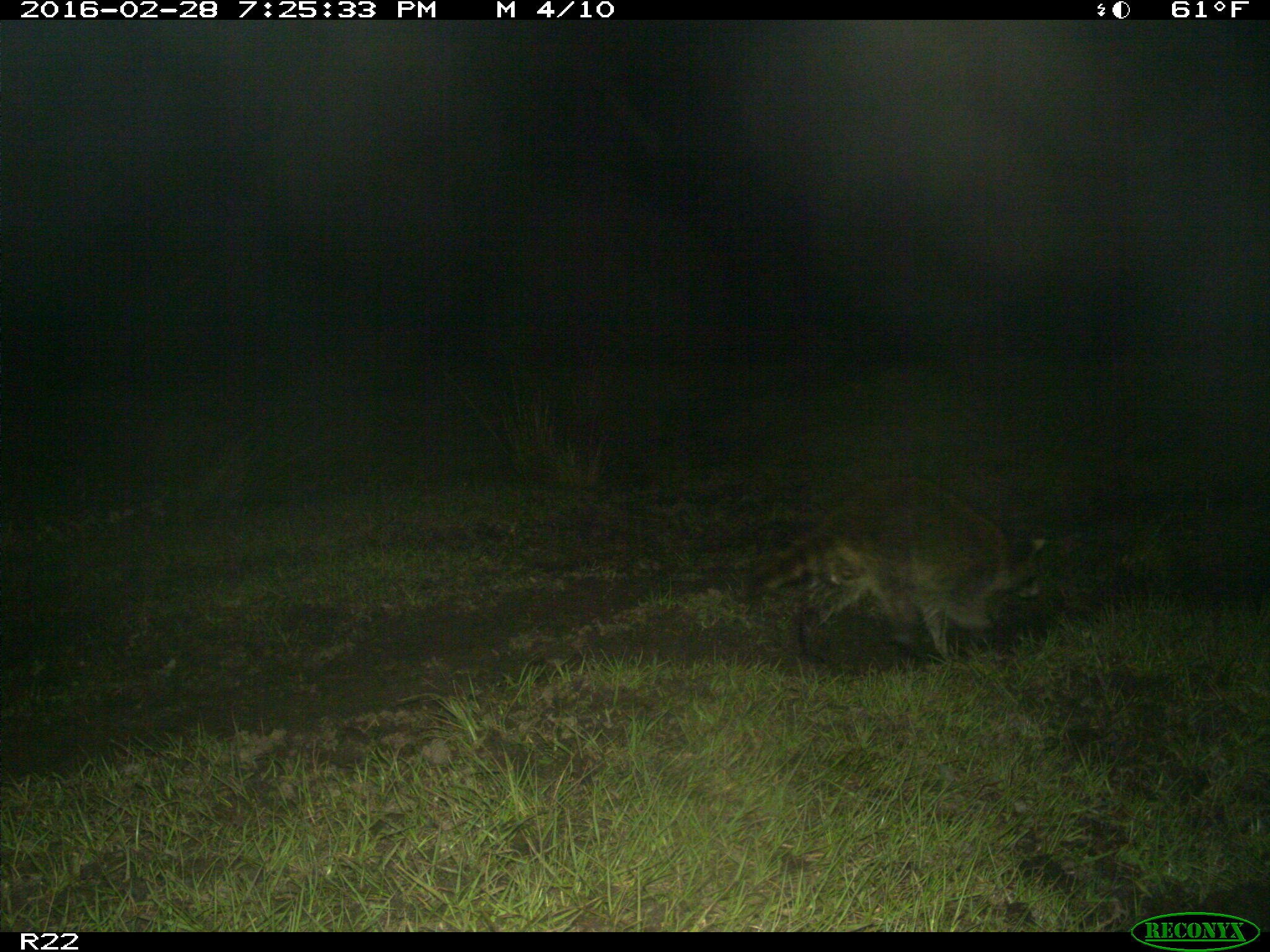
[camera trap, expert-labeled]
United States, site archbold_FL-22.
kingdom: Animalia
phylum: Chordata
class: Mammalia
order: Carnivora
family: Procyonidae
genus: Procyon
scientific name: Procyon lotor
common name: common raccoon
Procyon lotor (common raccoon).